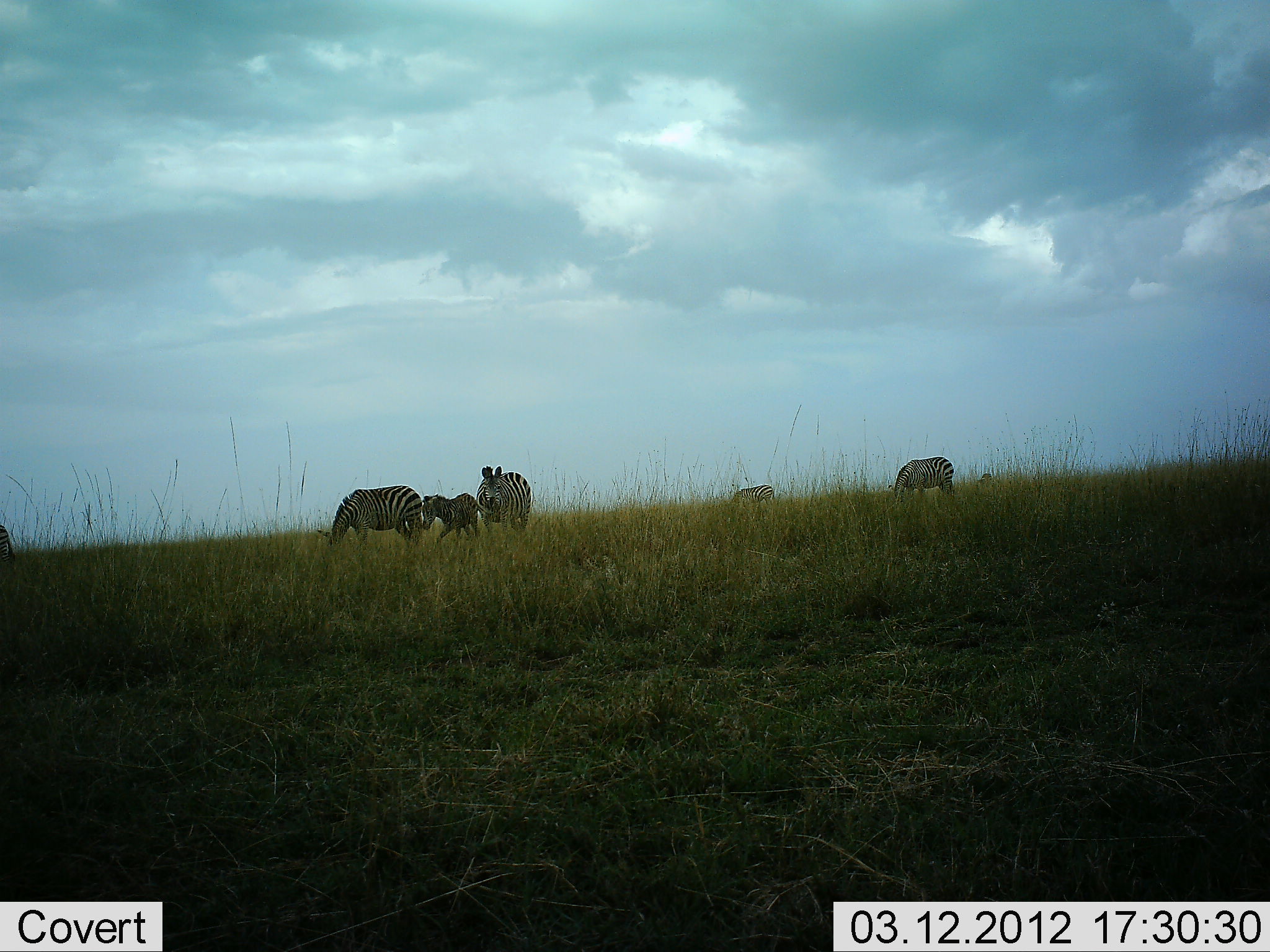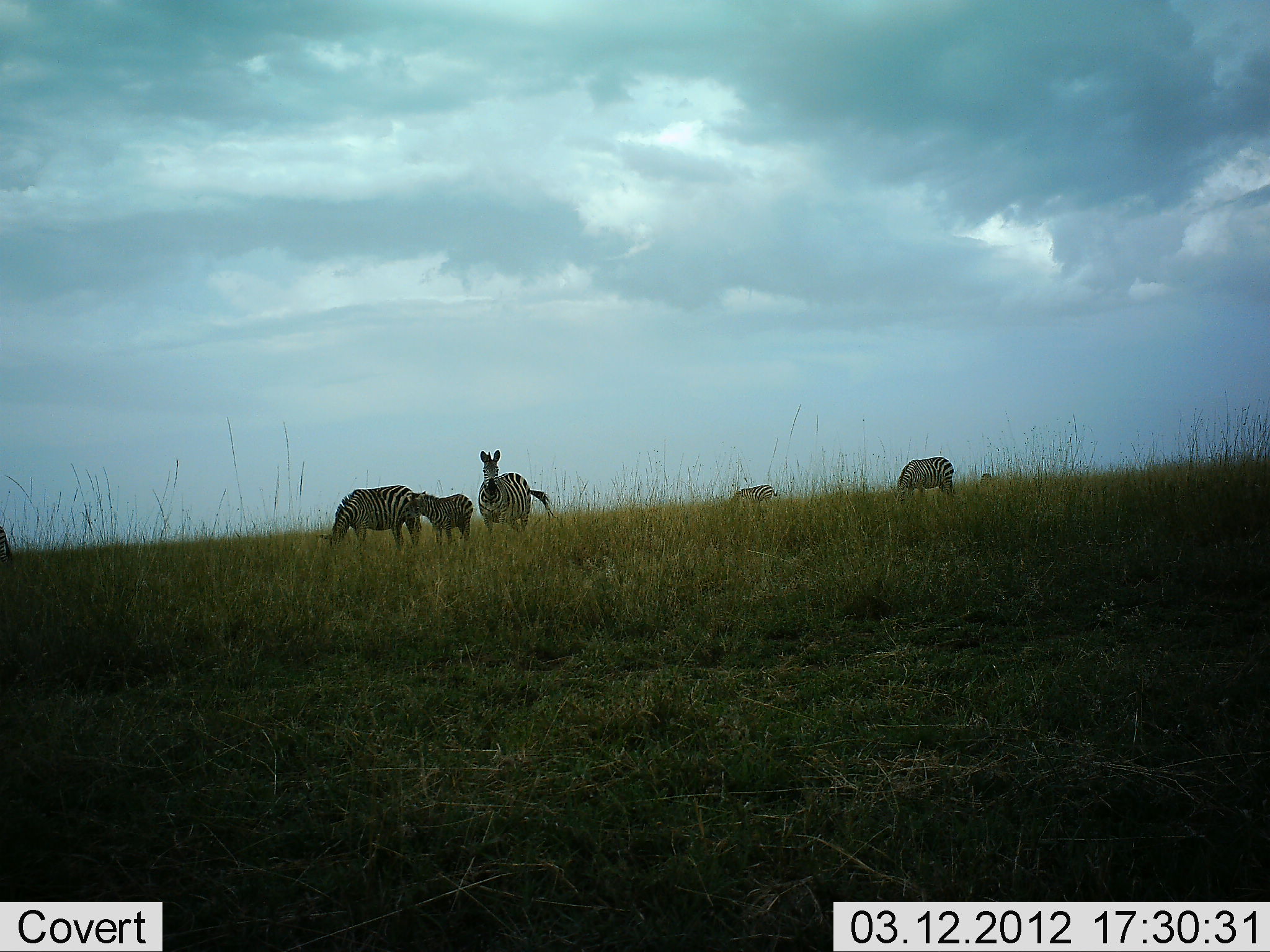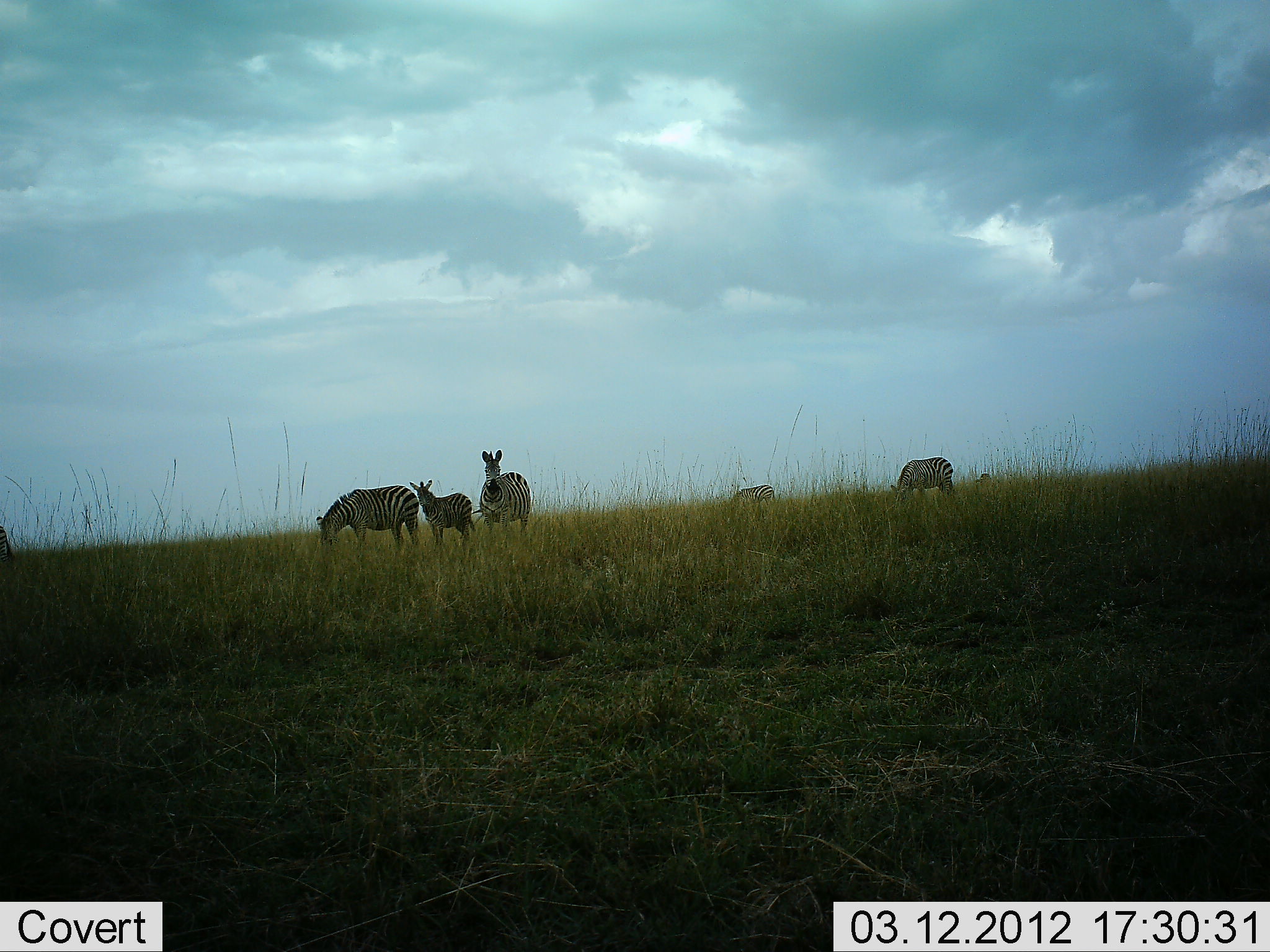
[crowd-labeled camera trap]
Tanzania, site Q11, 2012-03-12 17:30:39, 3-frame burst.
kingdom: Animalia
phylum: Chordata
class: Mammalia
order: Perissodactyla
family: Equidae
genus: Equus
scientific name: Equus quagga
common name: plains zebra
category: zebra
Zebra (plains zebra) (Equus quagga), count 5. Behavior (volunteer vote fractions): standing 77%, resting 0%, moving 6%, interacting 0%. Young present (vote fraction): 61%. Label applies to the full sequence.